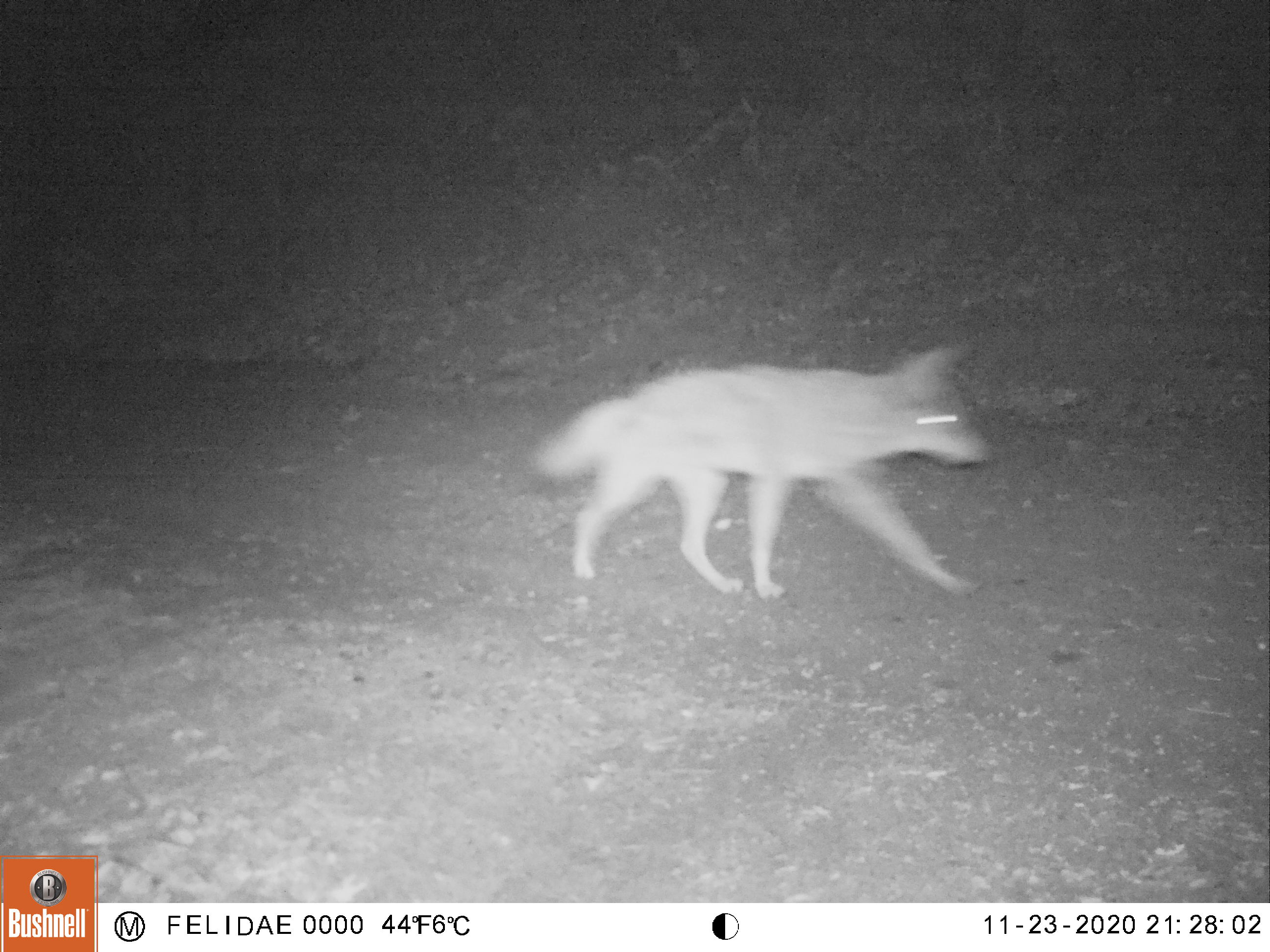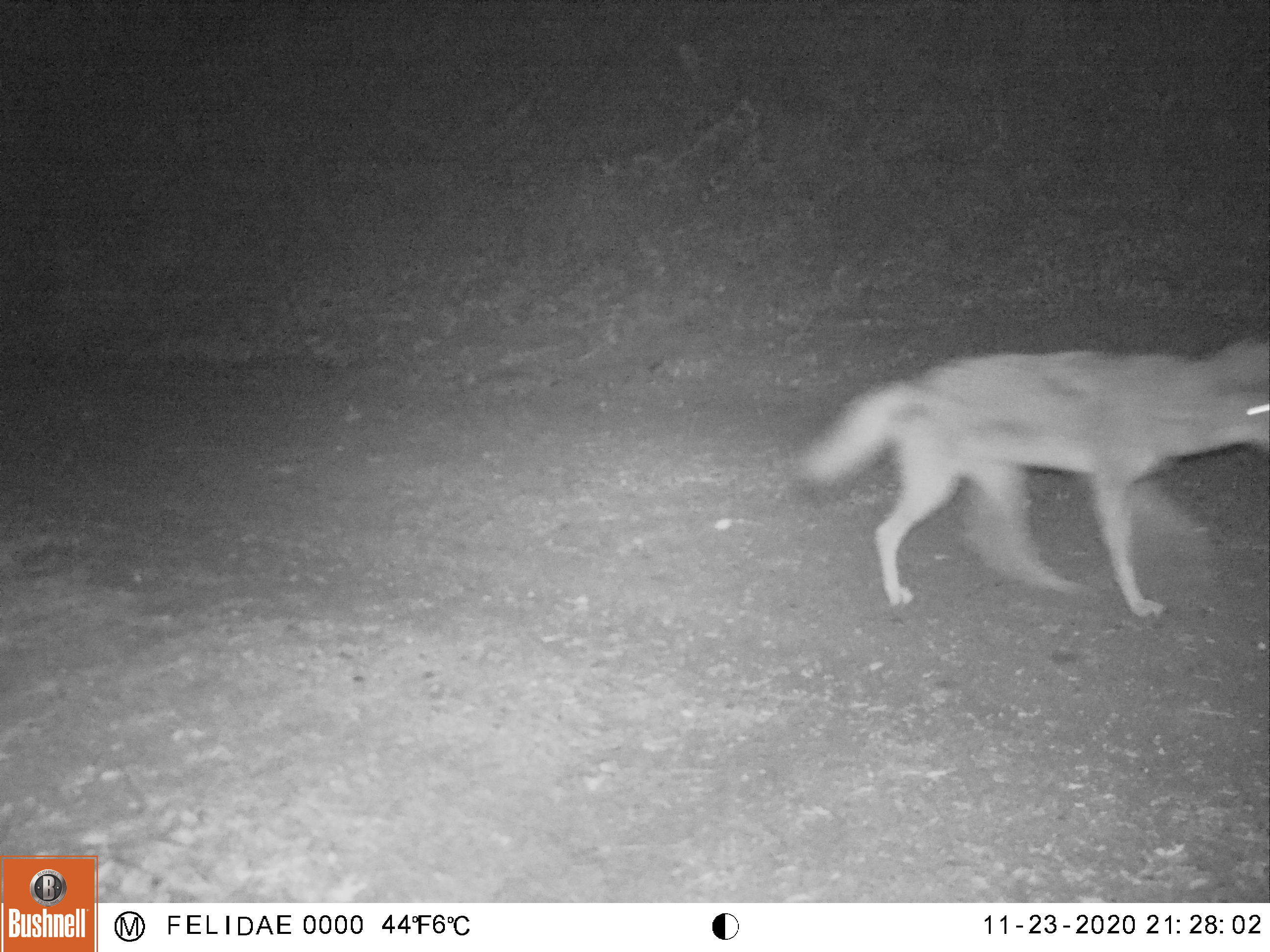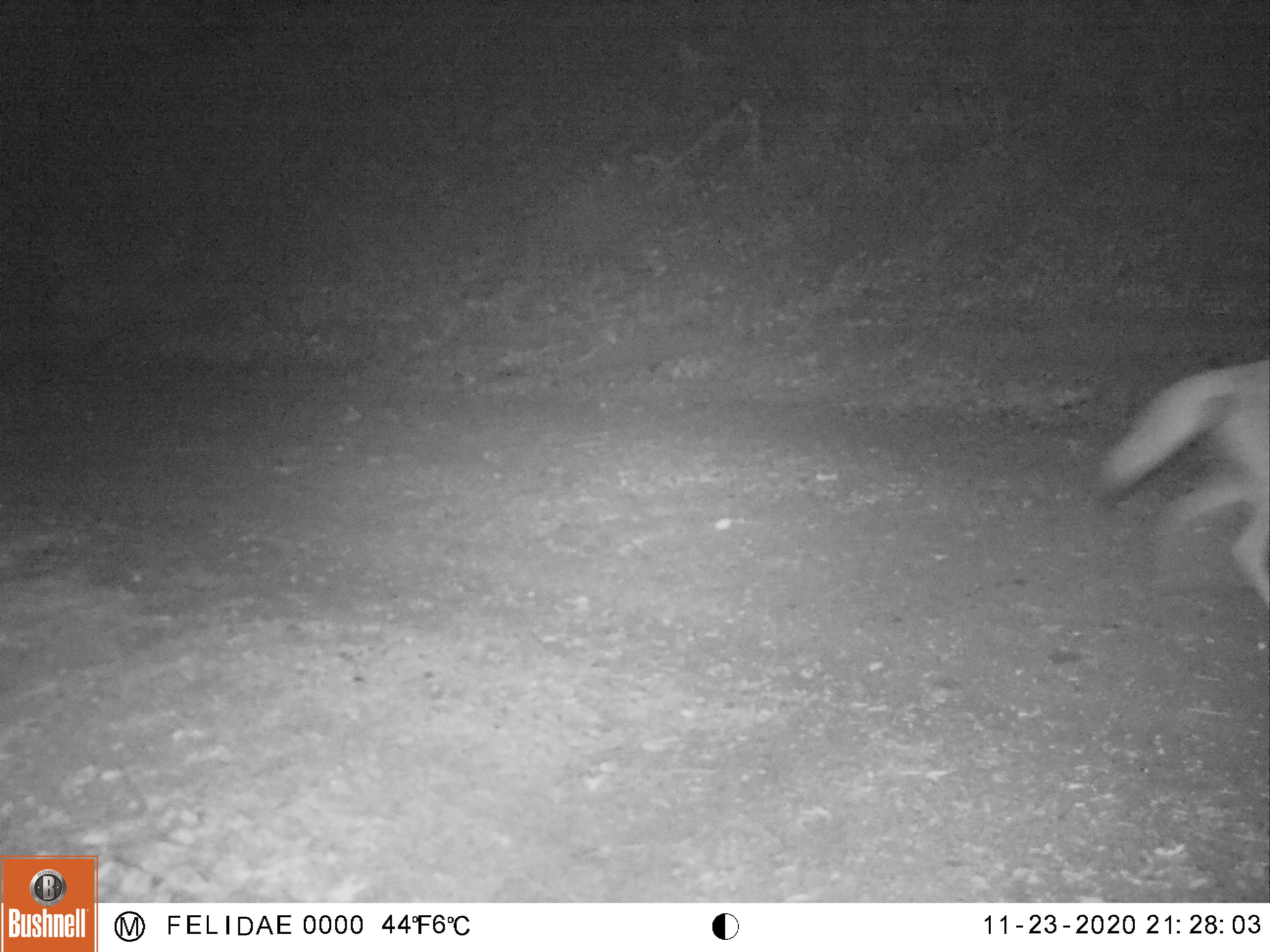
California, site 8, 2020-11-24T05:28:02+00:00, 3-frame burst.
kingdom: Animalia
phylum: Chordata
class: Mammalia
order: Carnivora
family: Canidae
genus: Canis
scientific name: Canis latrans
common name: coyote